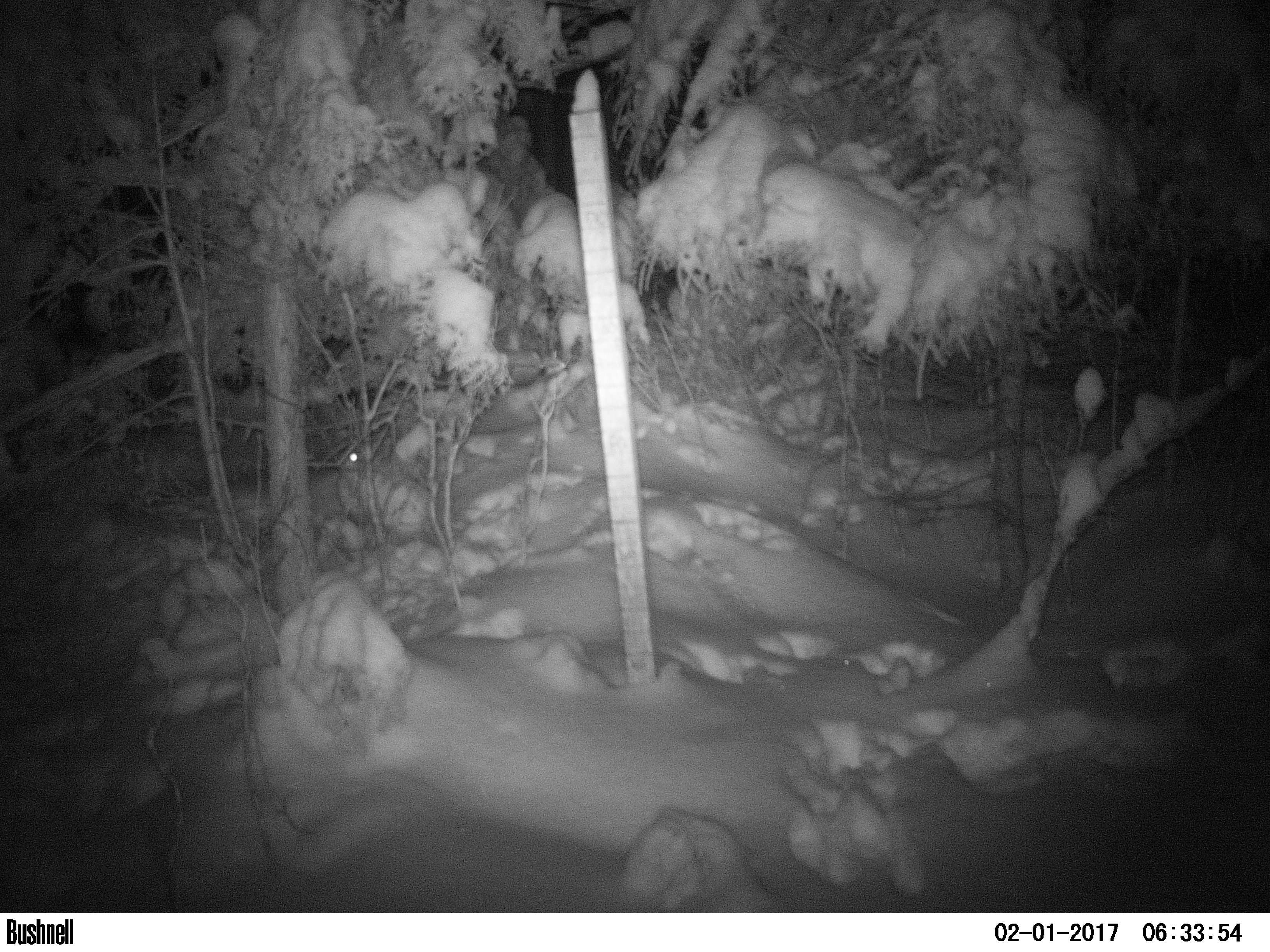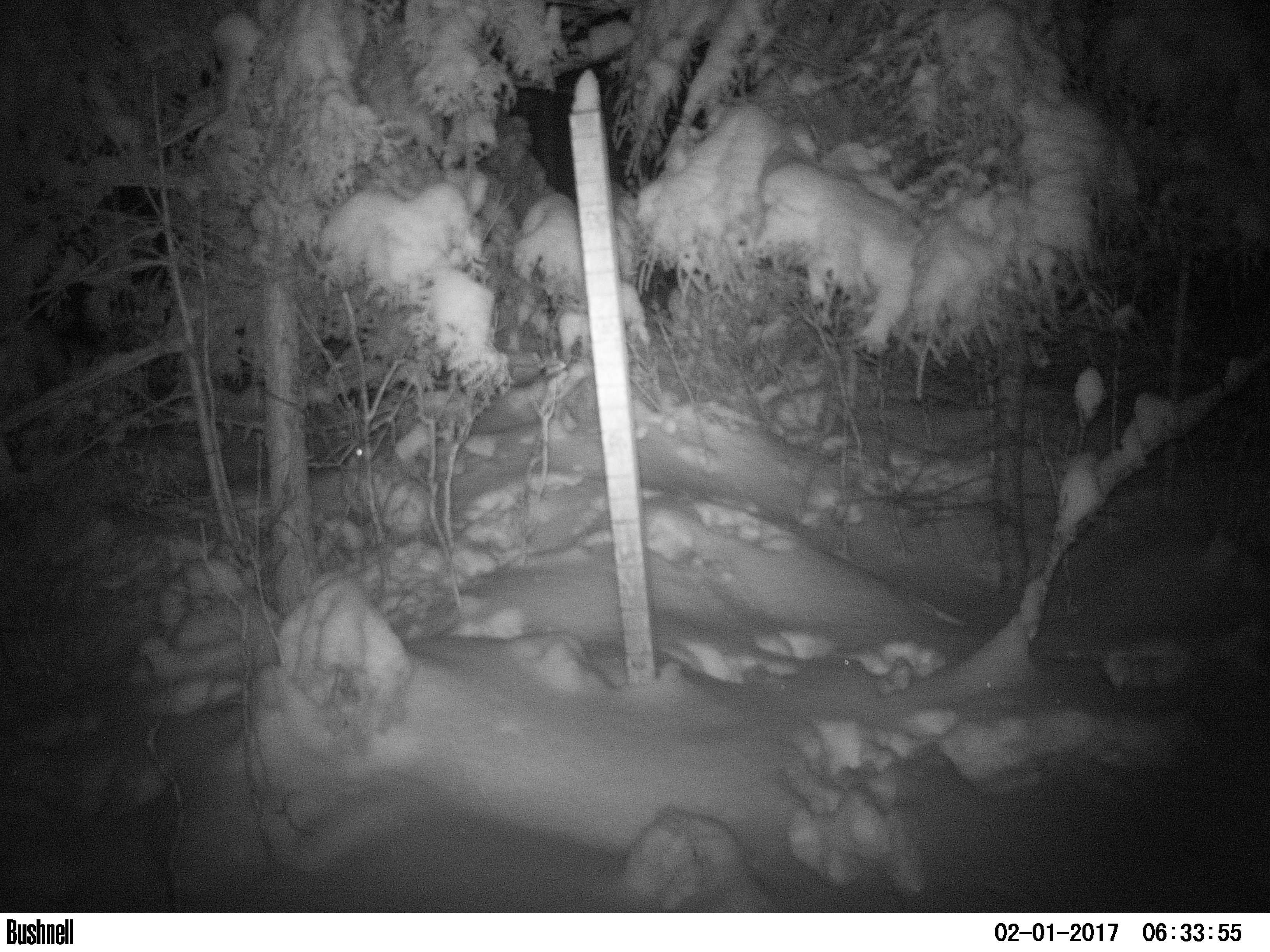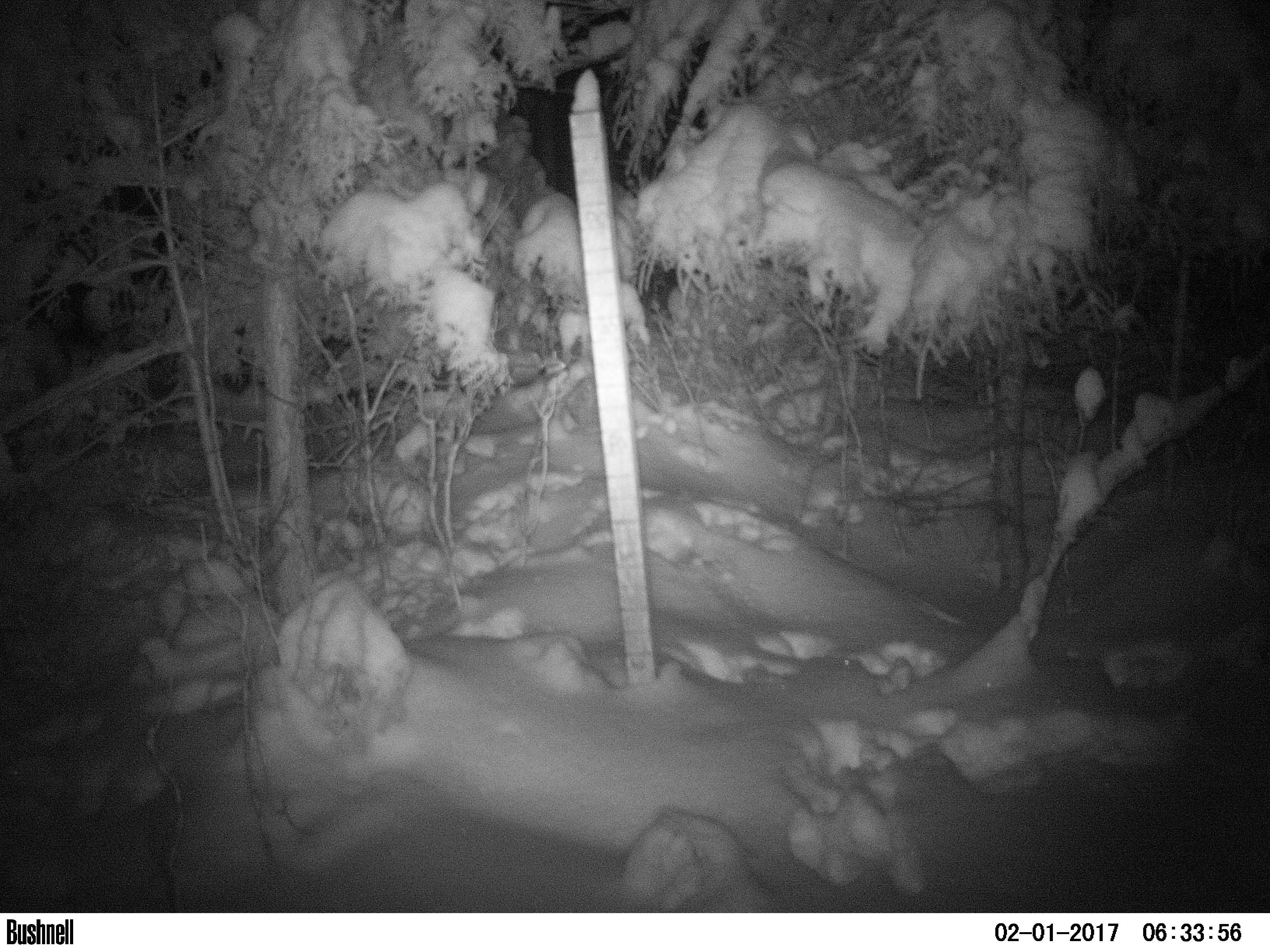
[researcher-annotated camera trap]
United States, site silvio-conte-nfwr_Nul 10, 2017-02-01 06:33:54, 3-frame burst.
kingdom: Animalia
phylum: Chordata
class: Mammalia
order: Lagomorpha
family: Leporidae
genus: Lepus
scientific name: Lepus americanus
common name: snowshoe hare